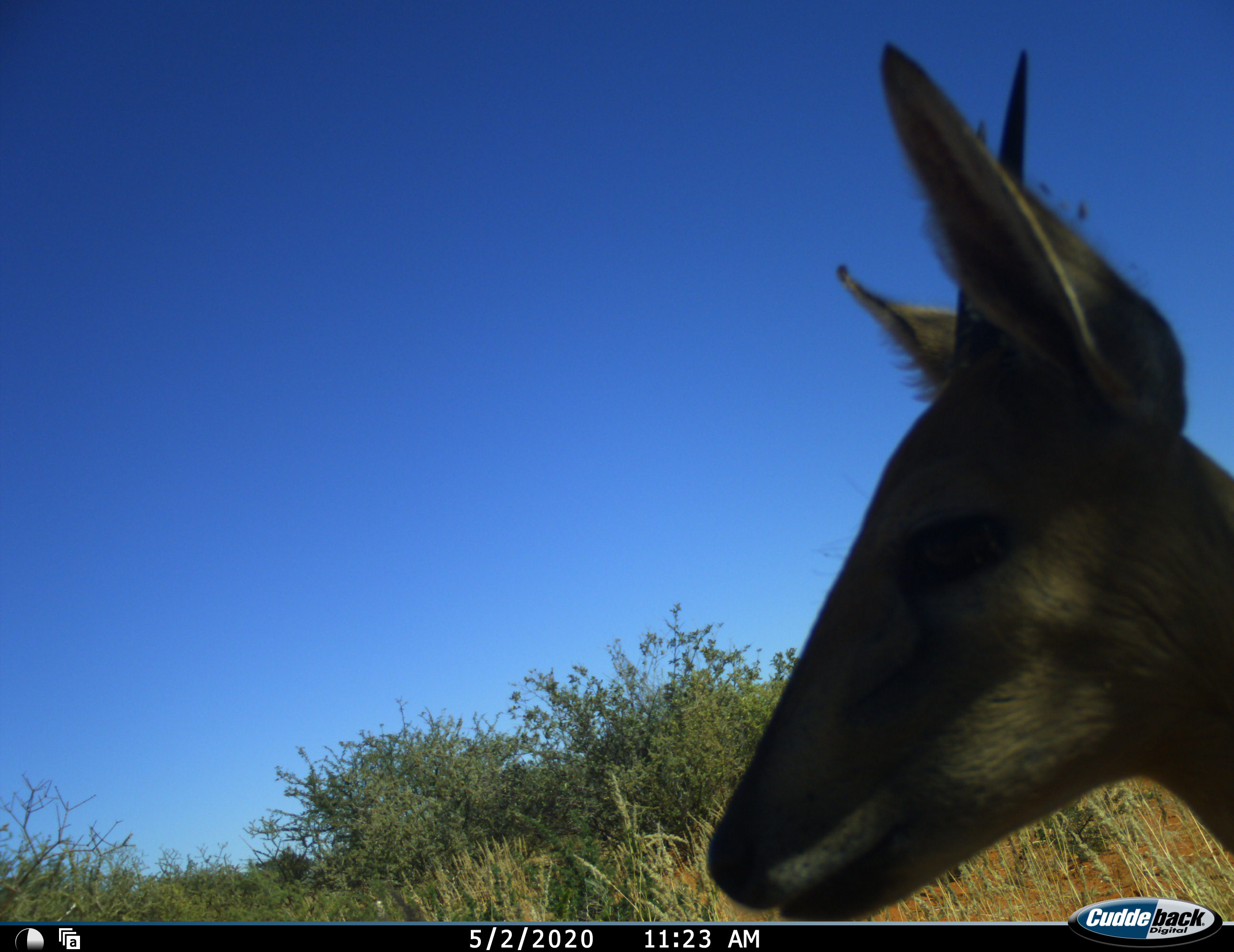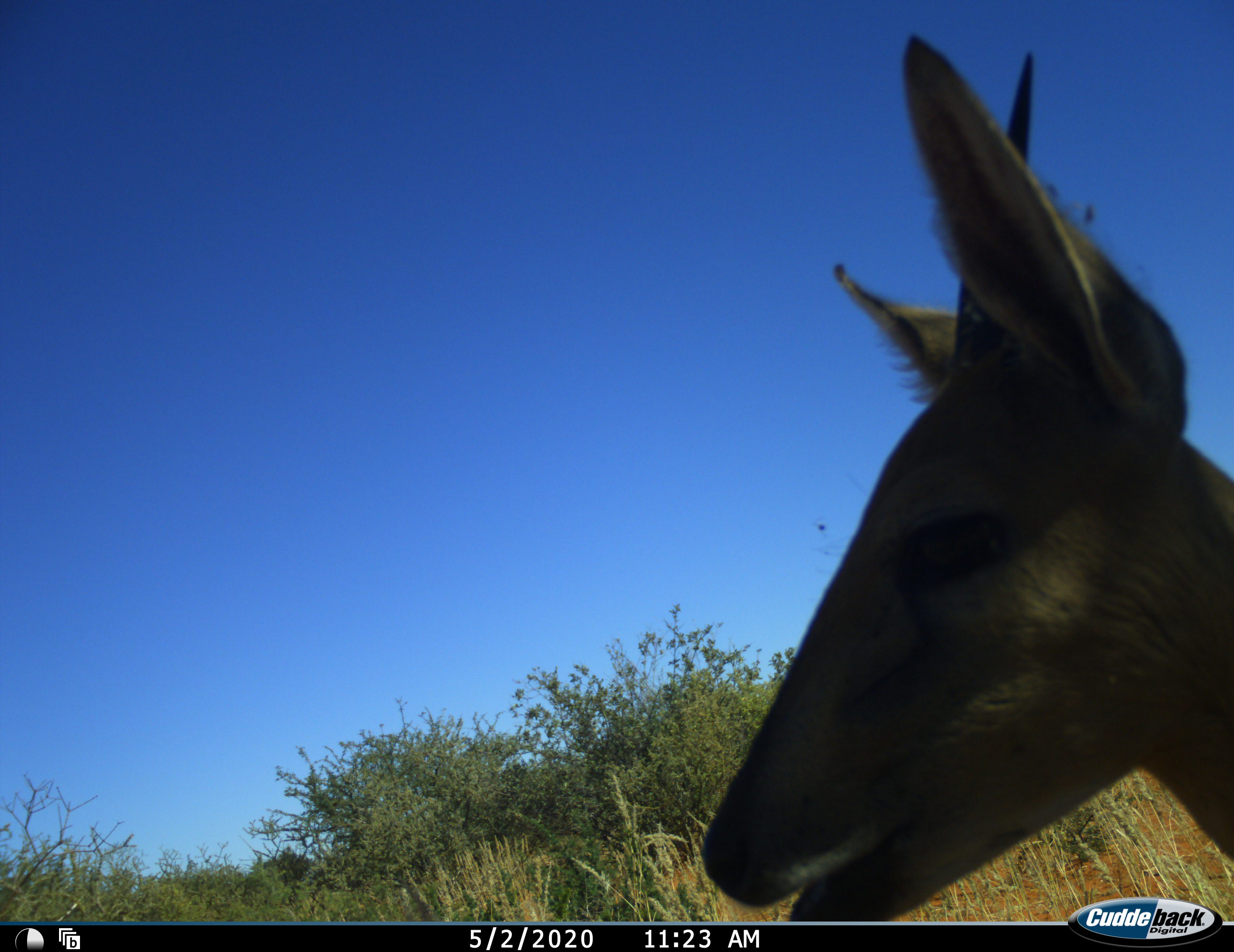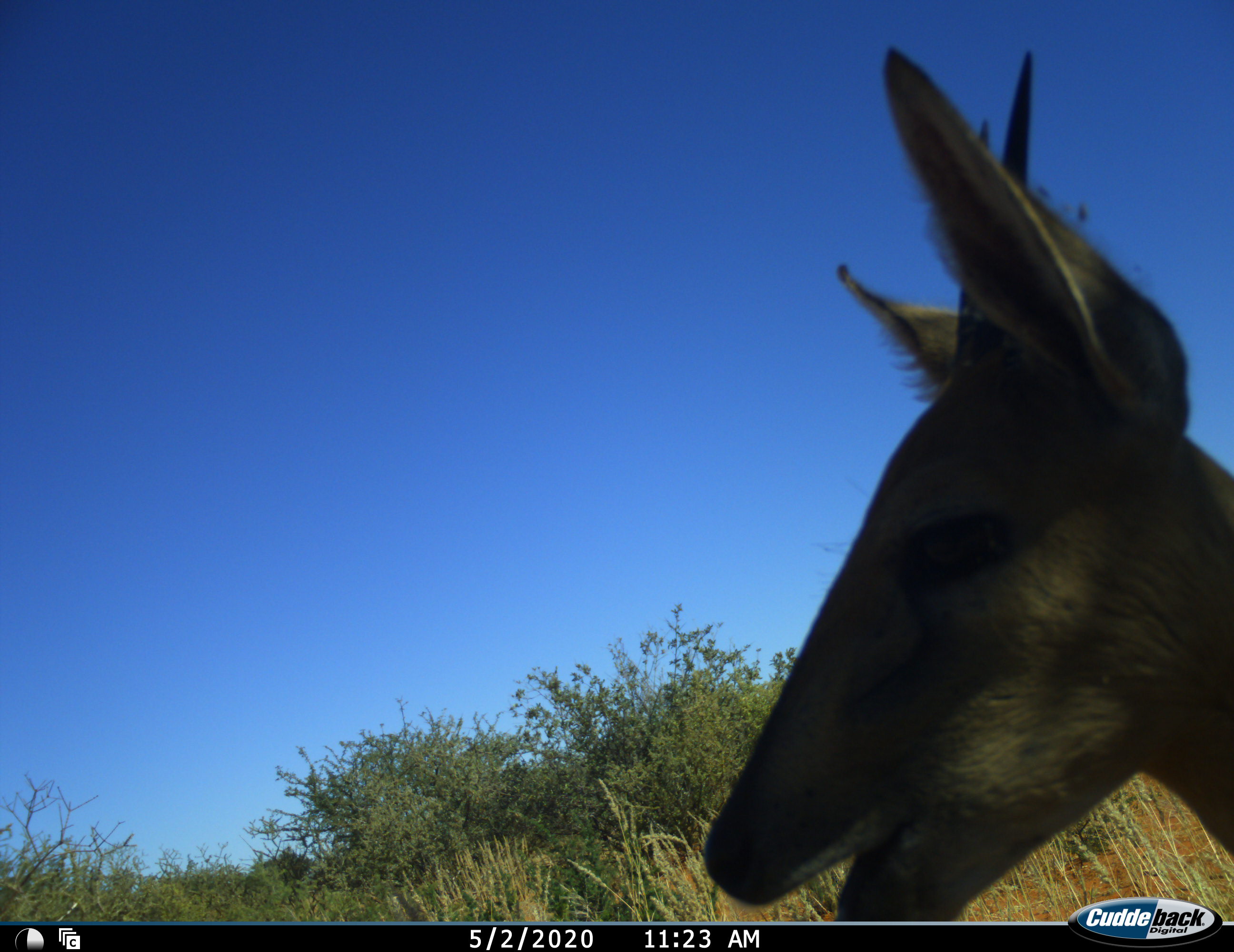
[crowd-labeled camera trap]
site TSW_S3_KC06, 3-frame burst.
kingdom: Animalia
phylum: Chordata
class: Mammalia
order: Artiodactyla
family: Bovidae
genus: Sylvicapra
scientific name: Sylvicapra grimmia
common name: common duiker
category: duikercommongrey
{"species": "duikercommongrey (common duiker) (Sylvicapra grimmia)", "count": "1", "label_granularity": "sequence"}